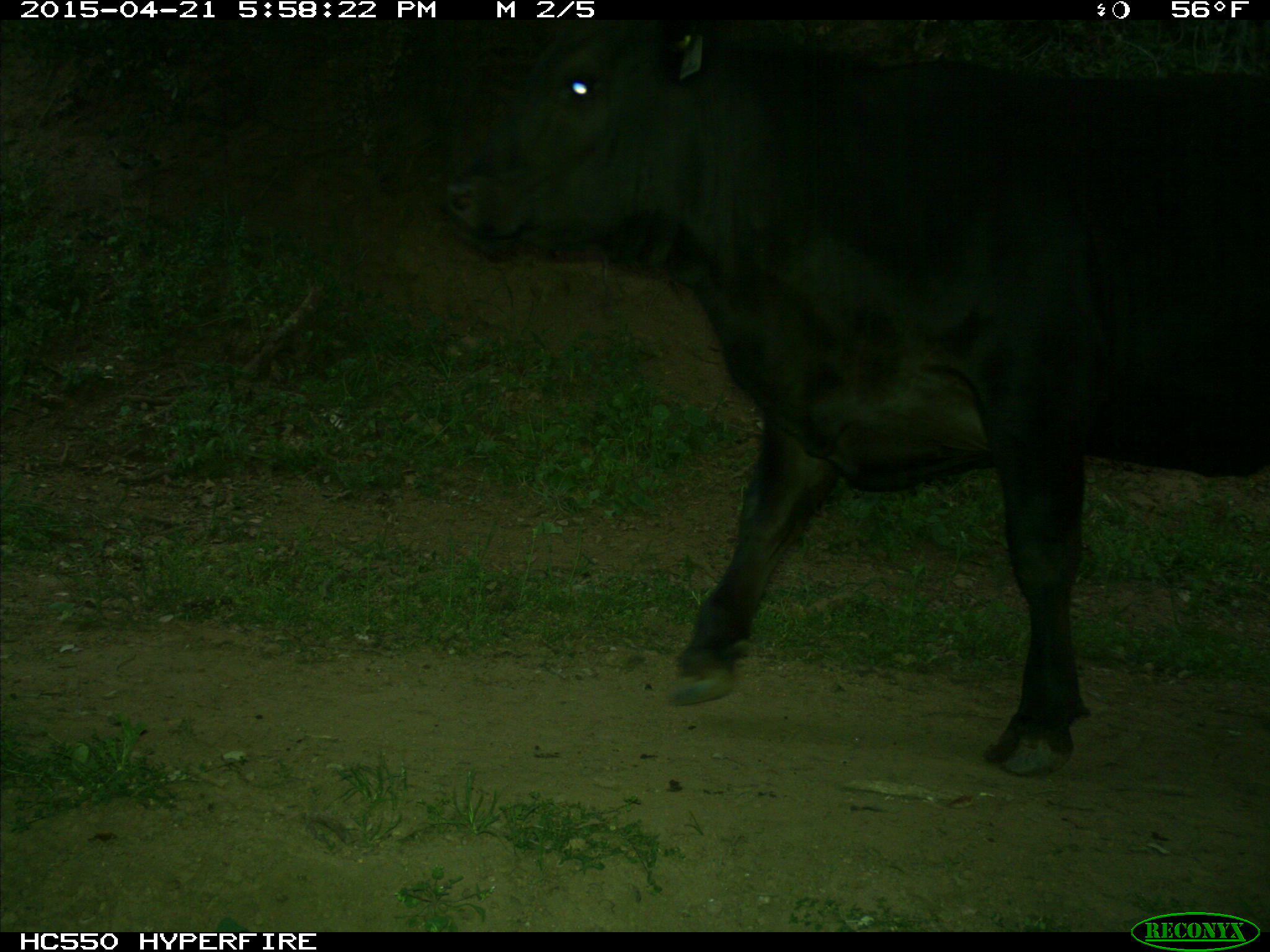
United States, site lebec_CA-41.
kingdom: Animalia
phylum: Chordata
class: Mammalia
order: Artiodactyla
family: Bovidae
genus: Bos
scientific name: Bos taurus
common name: domestic cow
Bos taurus (domestic cow).